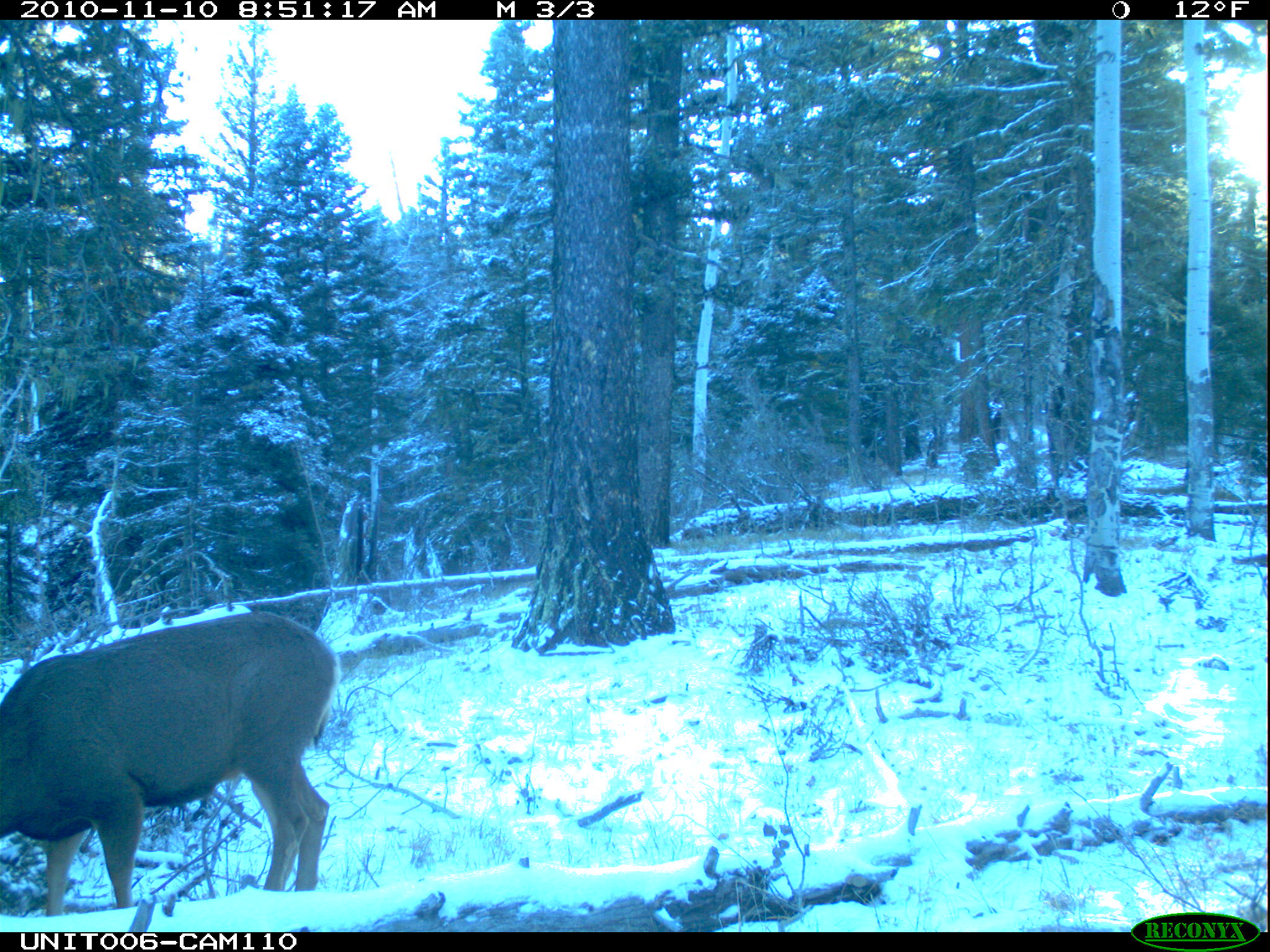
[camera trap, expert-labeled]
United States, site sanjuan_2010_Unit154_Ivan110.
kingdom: Animalia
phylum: Chordata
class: Mammalia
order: Artiodactyla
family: Cervidae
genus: Odocoileus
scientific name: Odocoileus hemionus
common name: mule deer